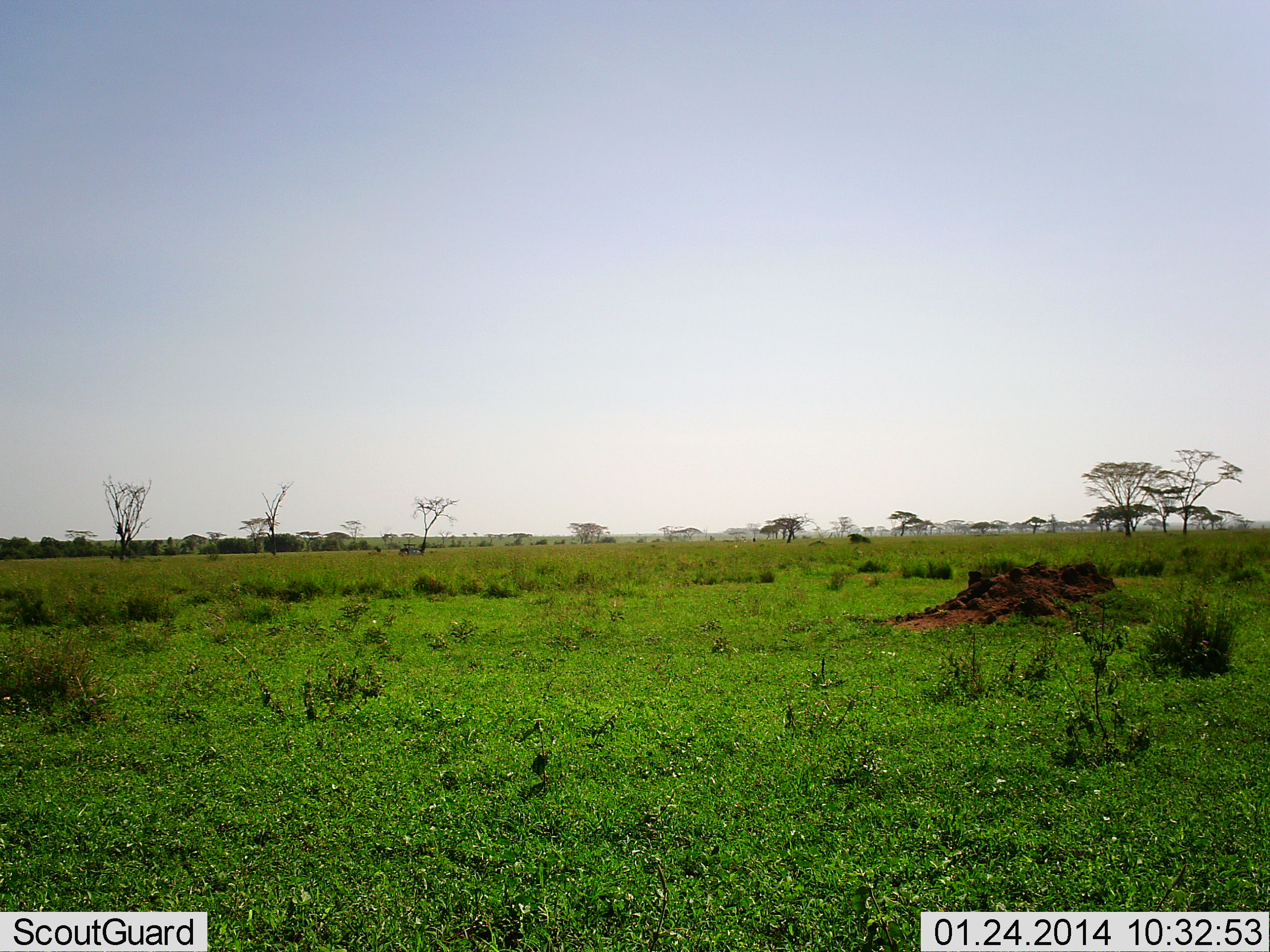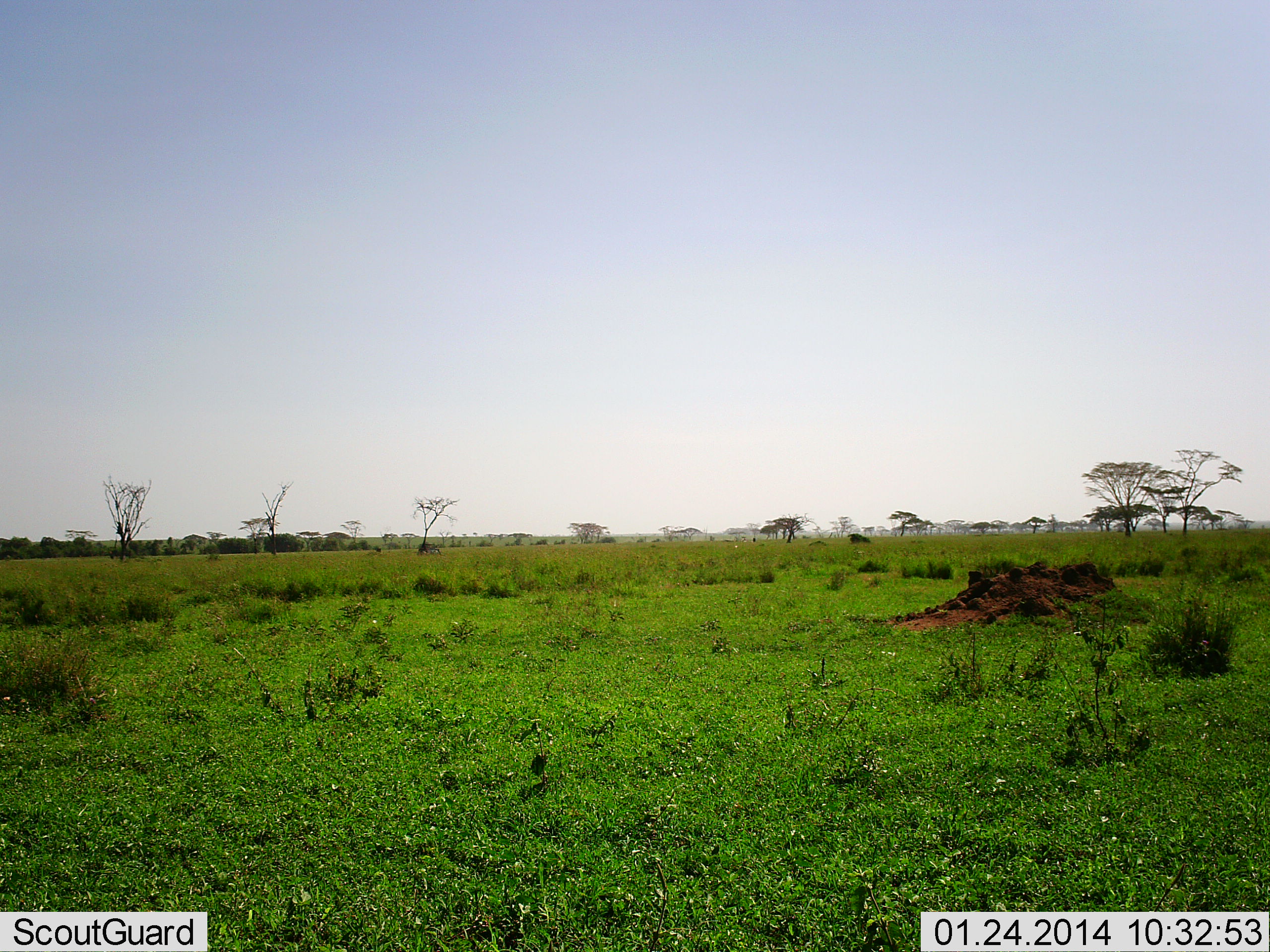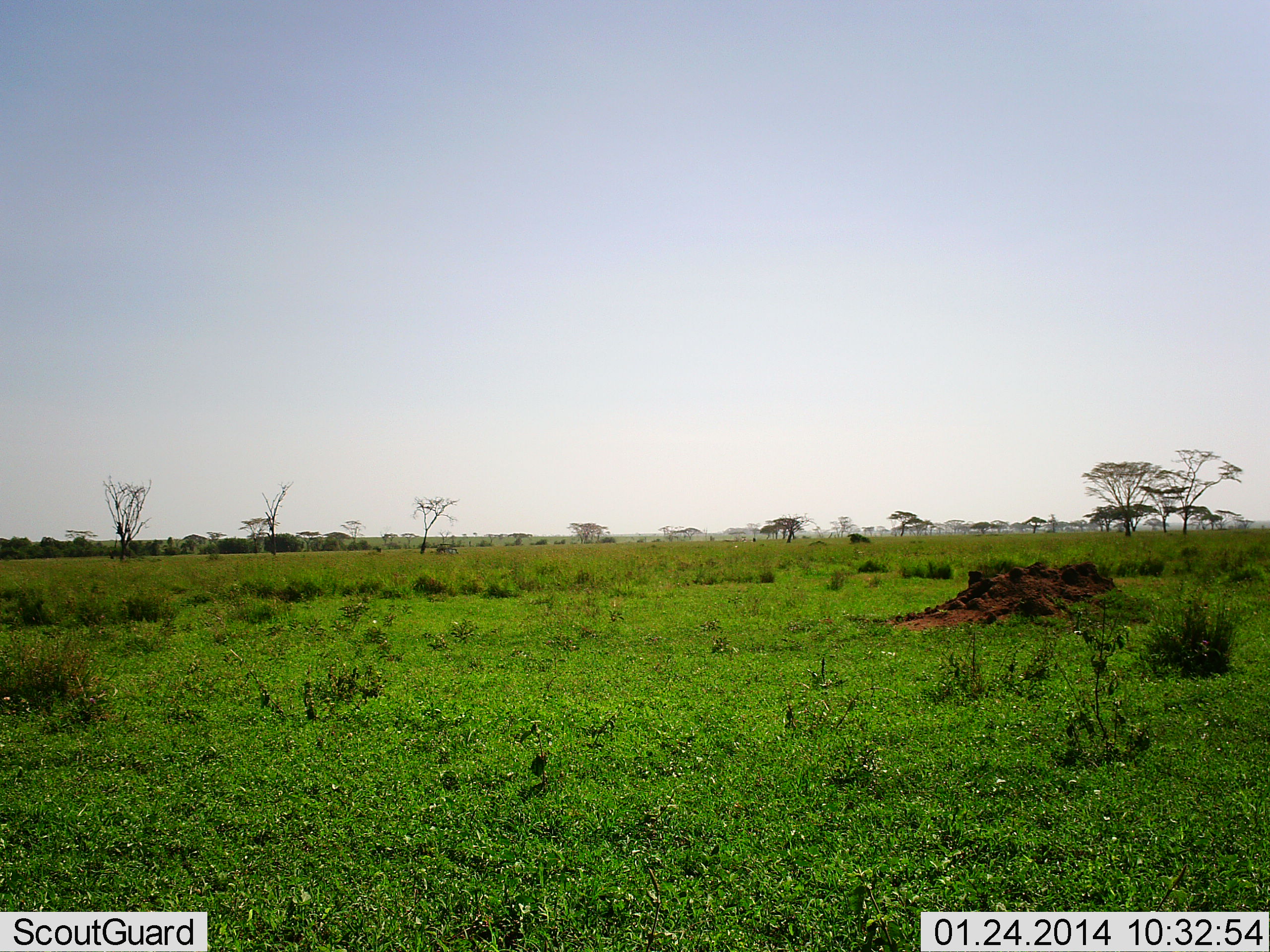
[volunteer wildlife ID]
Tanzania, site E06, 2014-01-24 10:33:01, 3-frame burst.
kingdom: Animalia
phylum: Chordata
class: Mammalia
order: Artiodactyla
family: Bovidae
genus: Connochaetes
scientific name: Connochaetes taurinus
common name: blue wildebeest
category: wildebeest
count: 1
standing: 0%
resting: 0%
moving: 75%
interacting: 0%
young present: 0%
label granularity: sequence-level